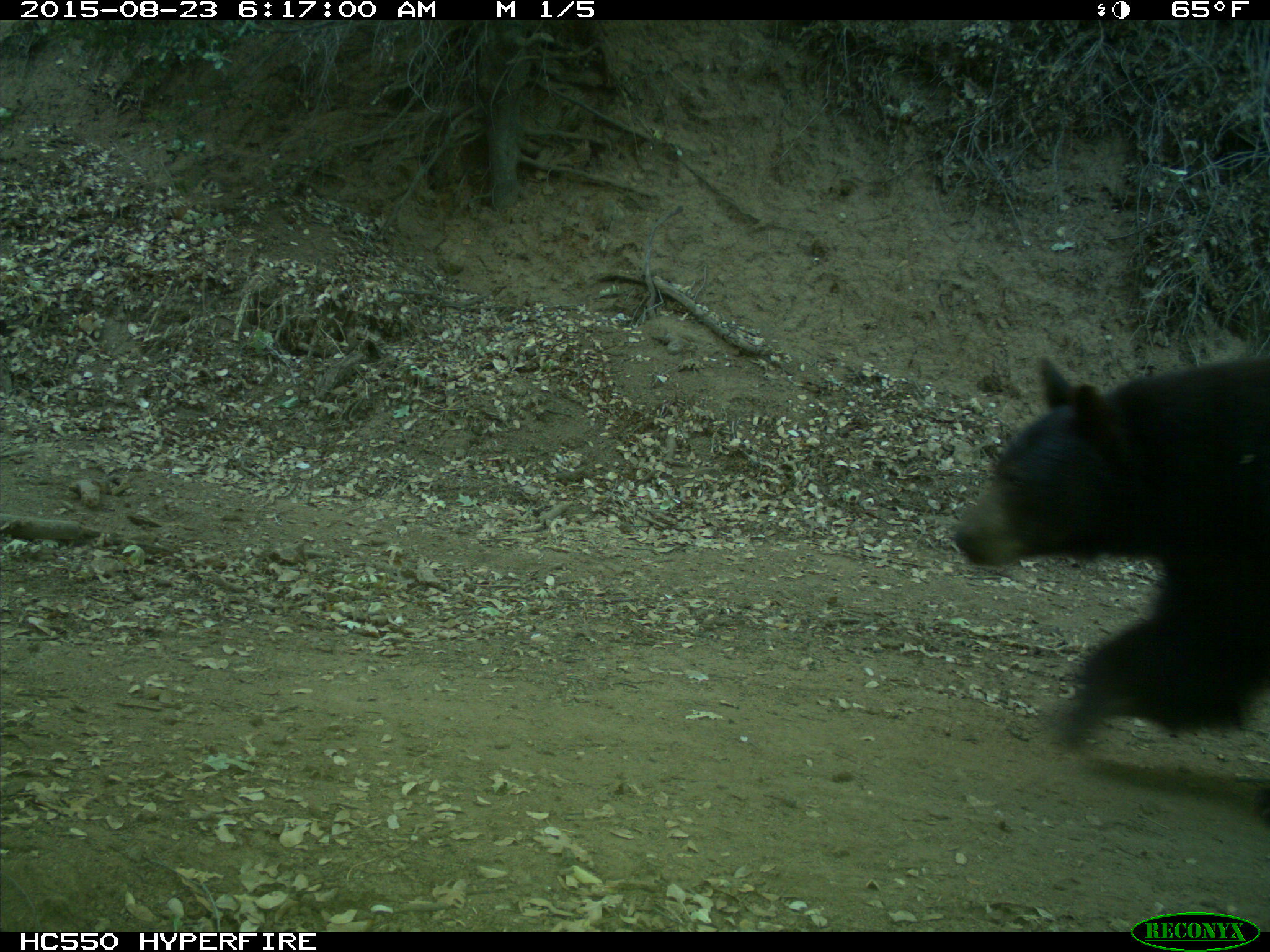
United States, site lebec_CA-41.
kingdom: Animalia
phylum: Chordata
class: Mammalia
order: Carnivora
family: Ursidae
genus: Ursus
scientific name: Ursus americanus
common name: american black bear